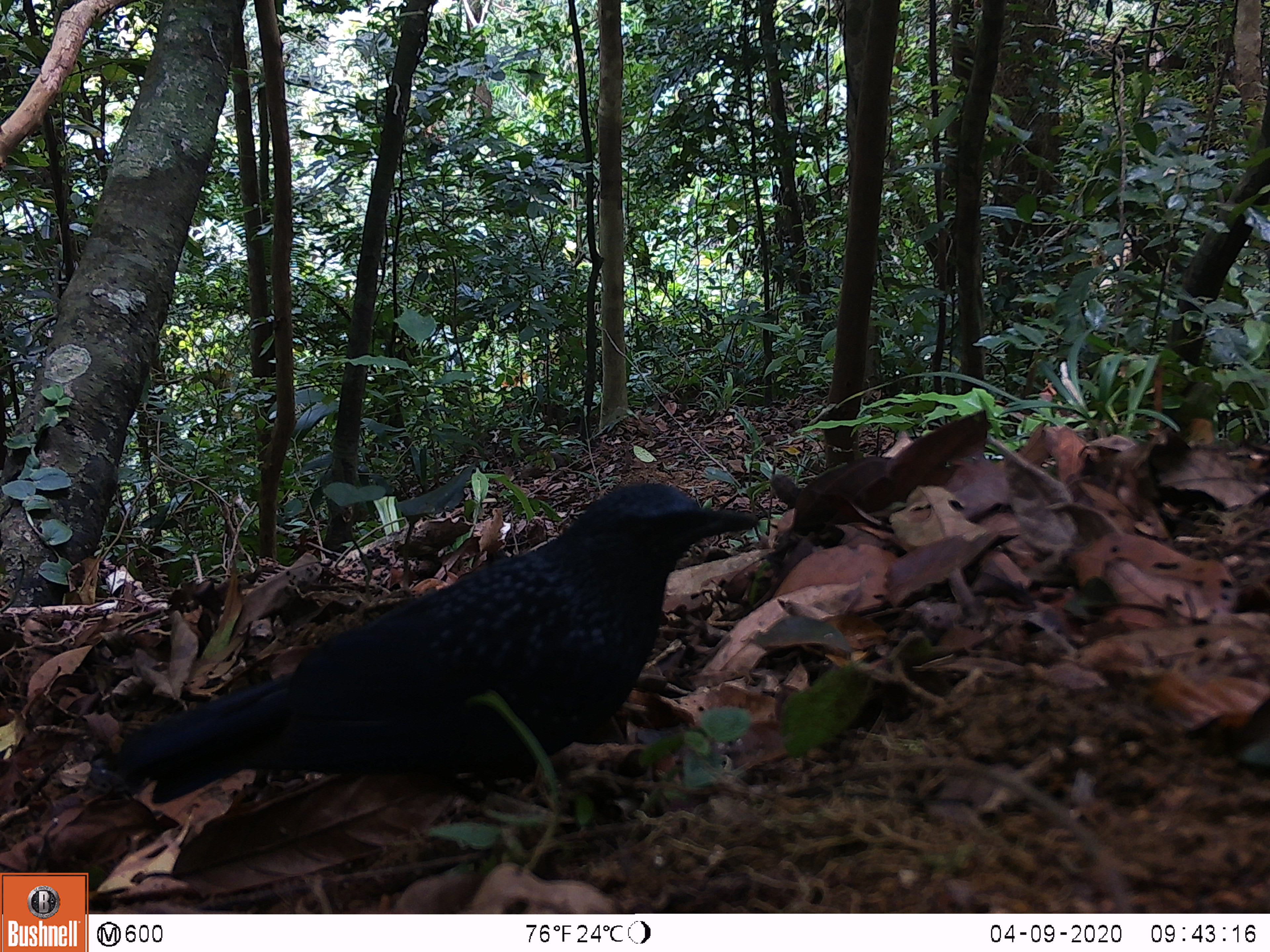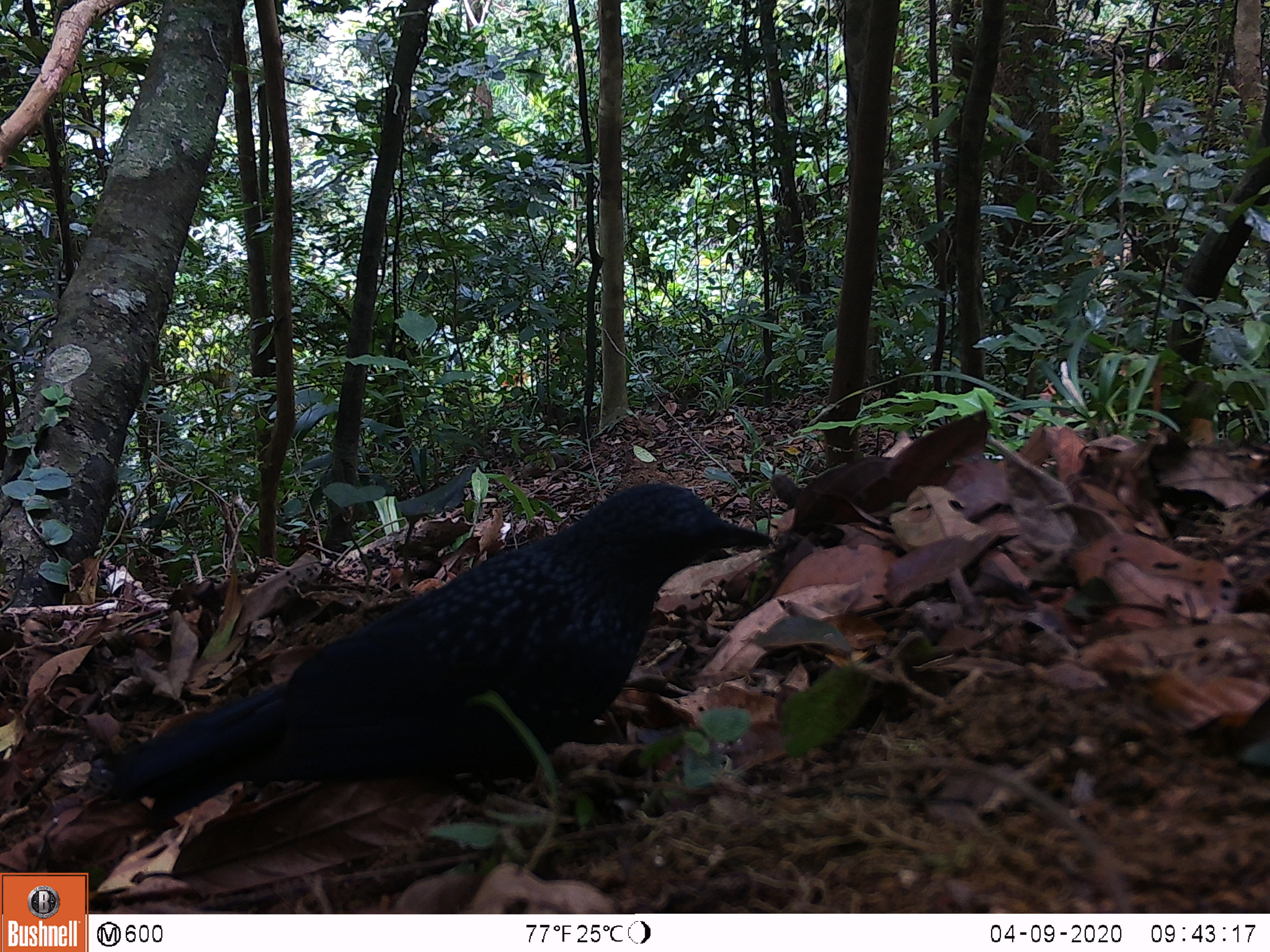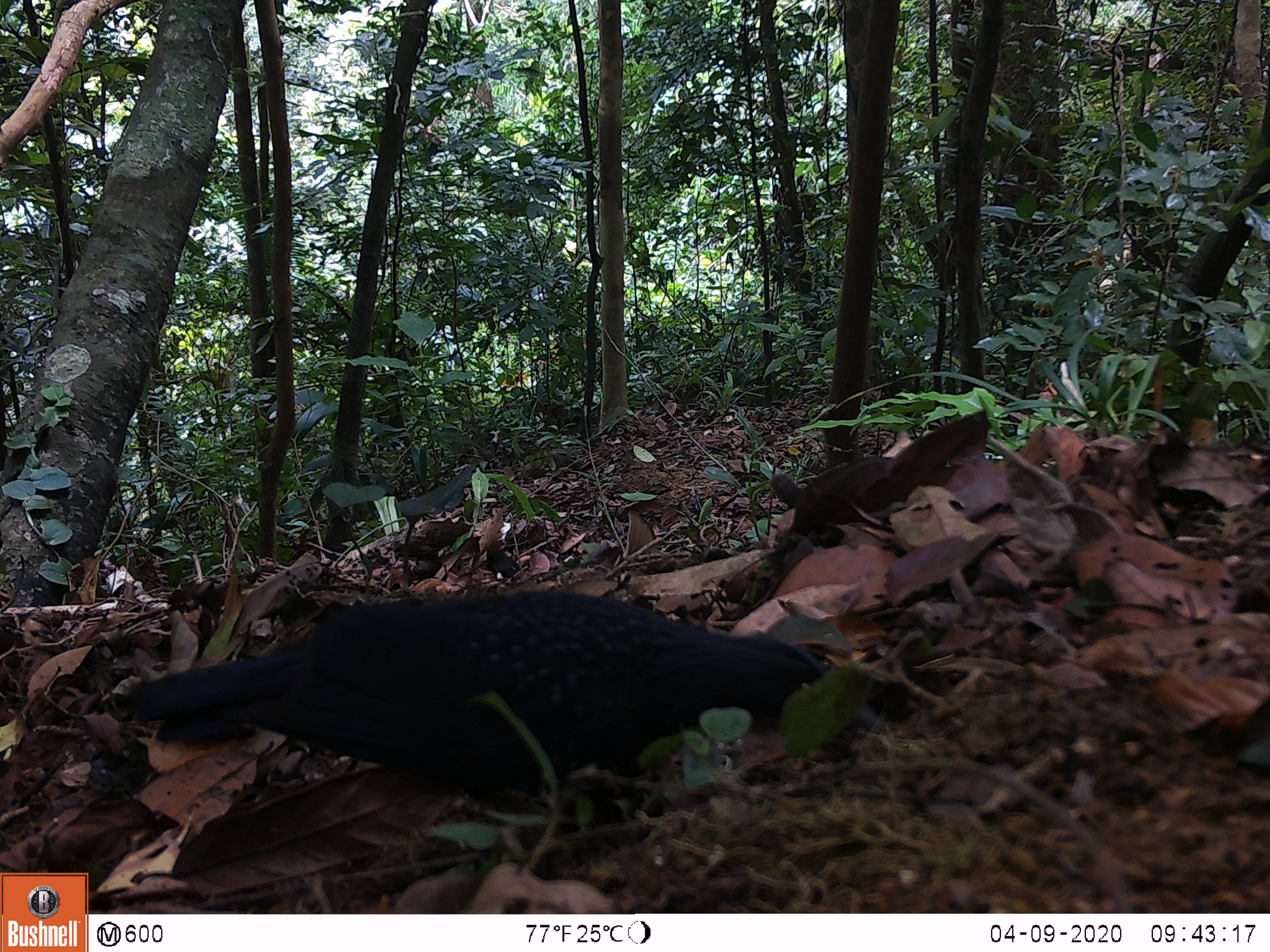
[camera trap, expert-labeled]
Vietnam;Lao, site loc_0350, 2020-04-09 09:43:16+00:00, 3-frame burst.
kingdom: Animalia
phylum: Chordata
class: Aves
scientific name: Aves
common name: bird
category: unidentified bird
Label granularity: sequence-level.